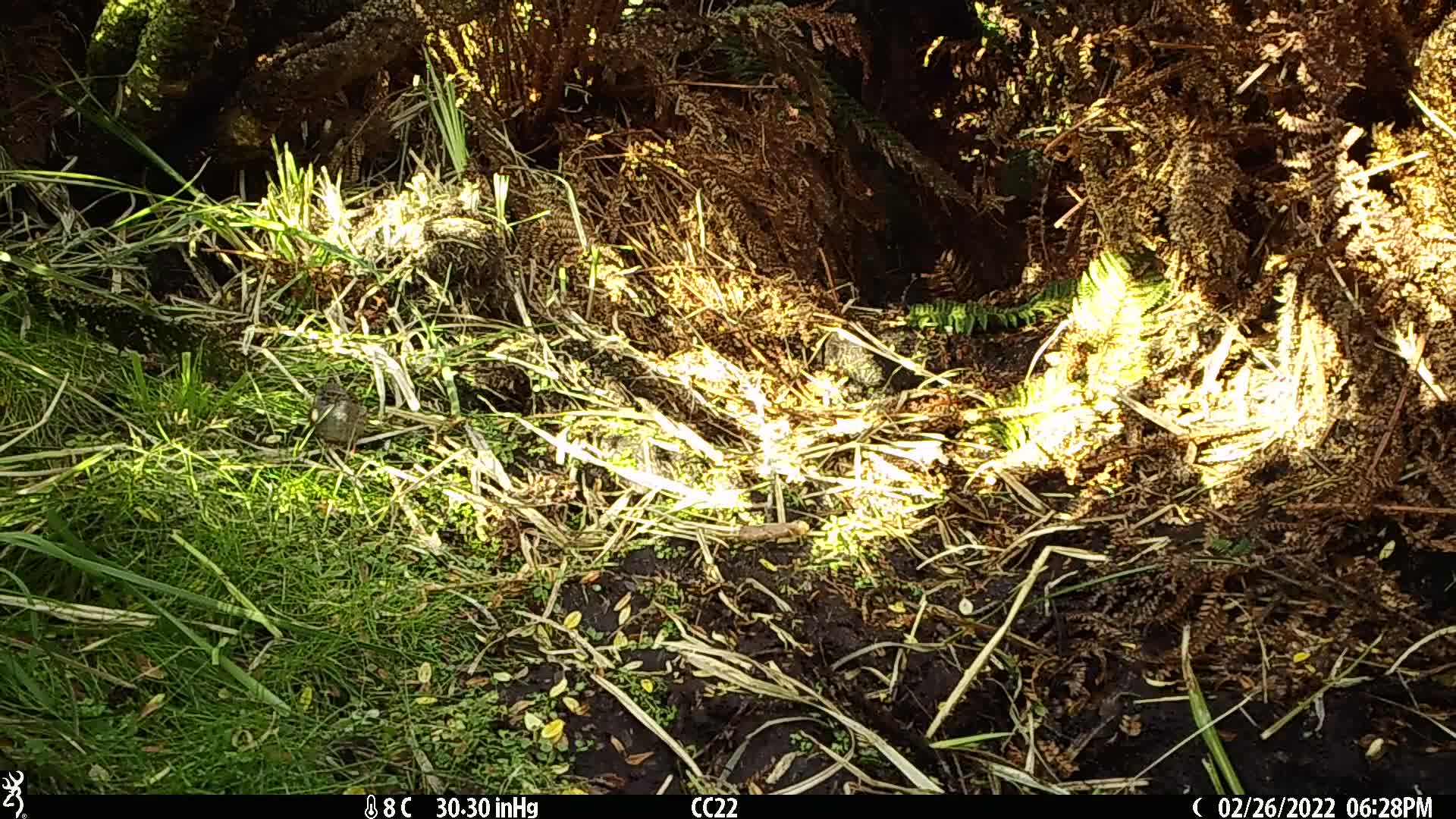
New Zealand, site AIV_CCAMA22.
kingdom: Animalia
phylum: Chordata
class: Aves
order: Passeriformes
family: Prunellidae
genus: Prunella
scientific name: Prunella modularis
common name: dunnock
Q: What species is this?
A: Dunnock (Prunella modularis).